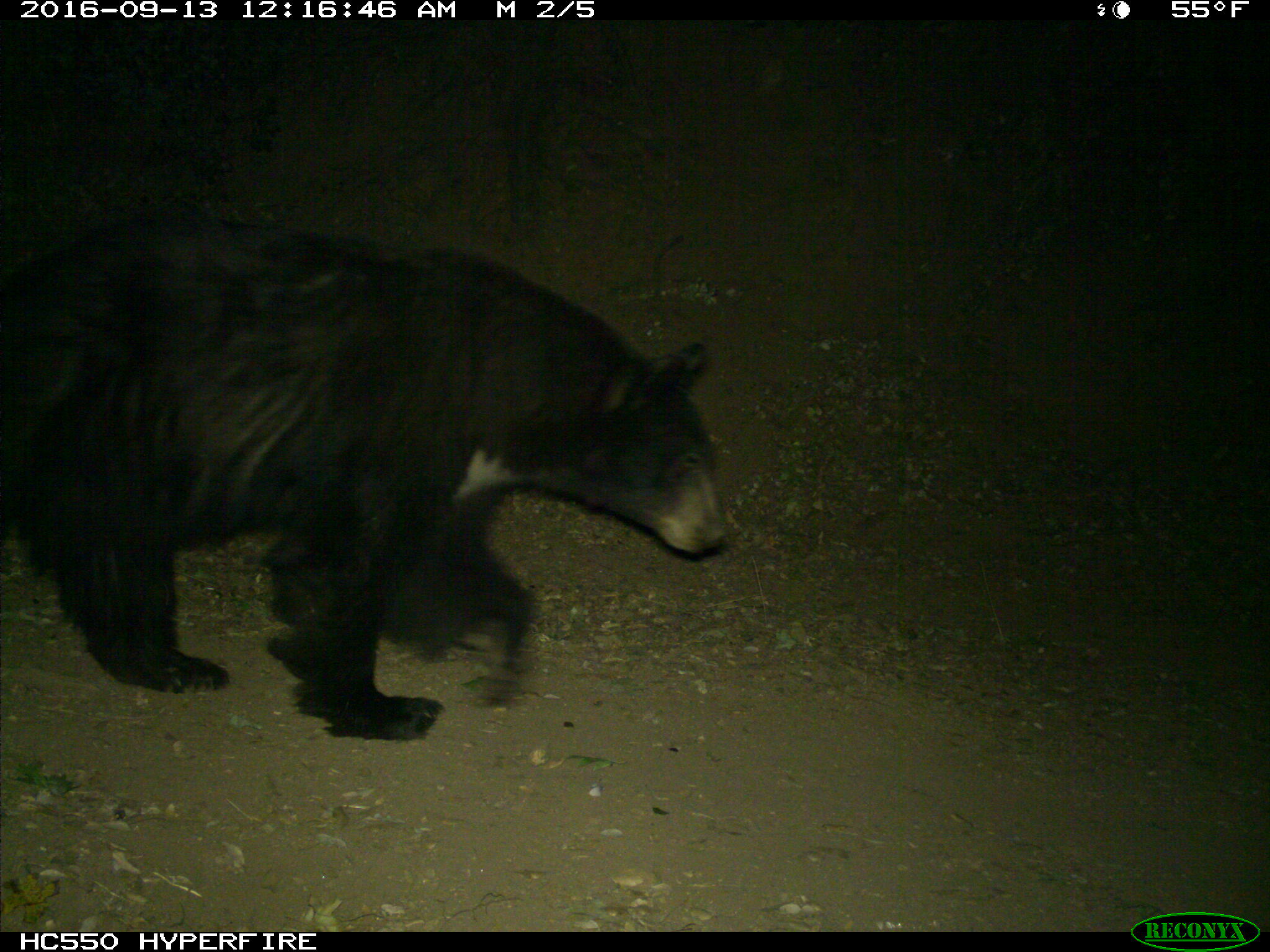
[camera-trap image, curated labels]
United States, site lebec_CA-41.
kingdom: Animalia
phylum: Chordata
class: Mammalia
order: Carnivora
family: Ursidae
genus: Ursus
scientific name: Ursus americanus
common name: american black bear